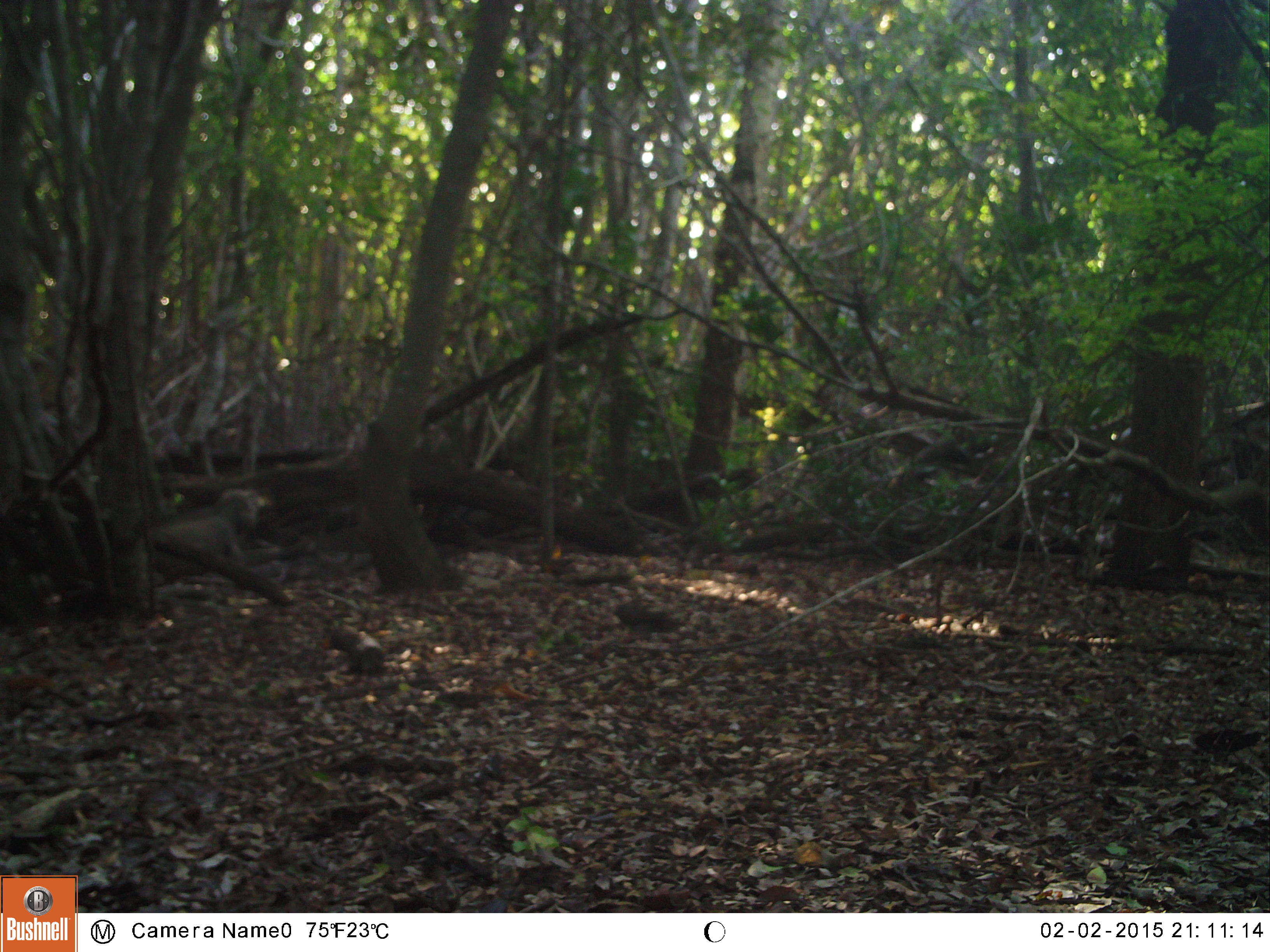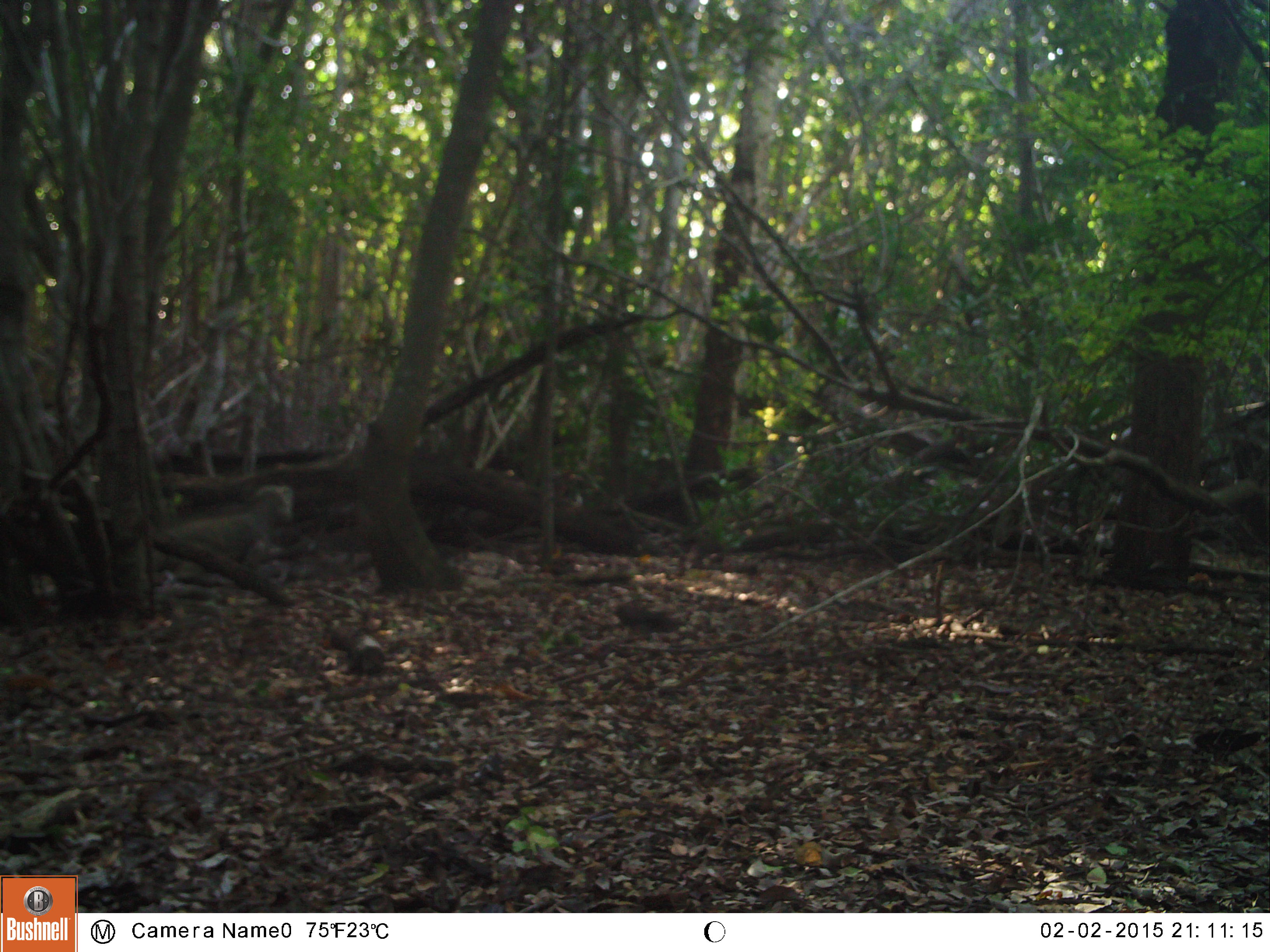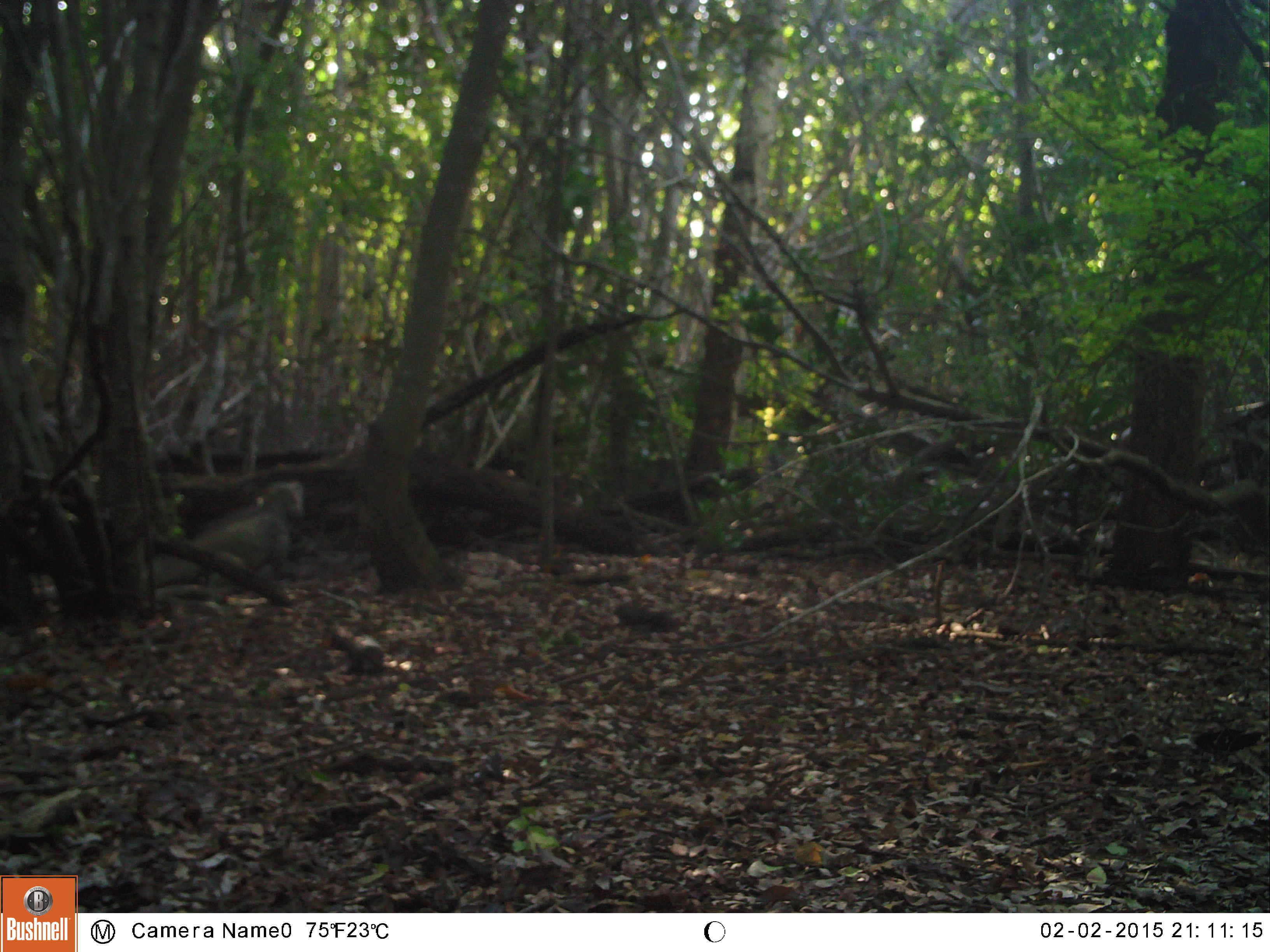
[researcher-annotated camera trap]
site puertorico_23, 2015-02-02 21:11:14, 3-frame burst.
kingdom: Animalia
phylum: Chordata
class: Reptilia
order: Squamata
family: Iguanidae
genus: Iguana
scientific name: Iguana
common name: typical iguanas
Iguana (typical iguanas).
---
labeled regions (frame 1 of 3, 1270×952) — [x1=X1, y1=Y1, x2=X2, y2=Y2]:
iguana: [x1=152, y1=488, x2=266, y2=555]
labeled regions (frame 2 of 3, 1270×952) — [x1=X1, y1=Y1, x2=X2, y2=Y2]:
iguana: [x1=146, y1=481, x2=302, y2=563]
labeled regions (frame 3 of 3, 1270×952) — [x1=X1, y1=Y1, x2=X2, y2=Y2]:
iguana: [x1=174, y1=476, x2=302, y2=600]